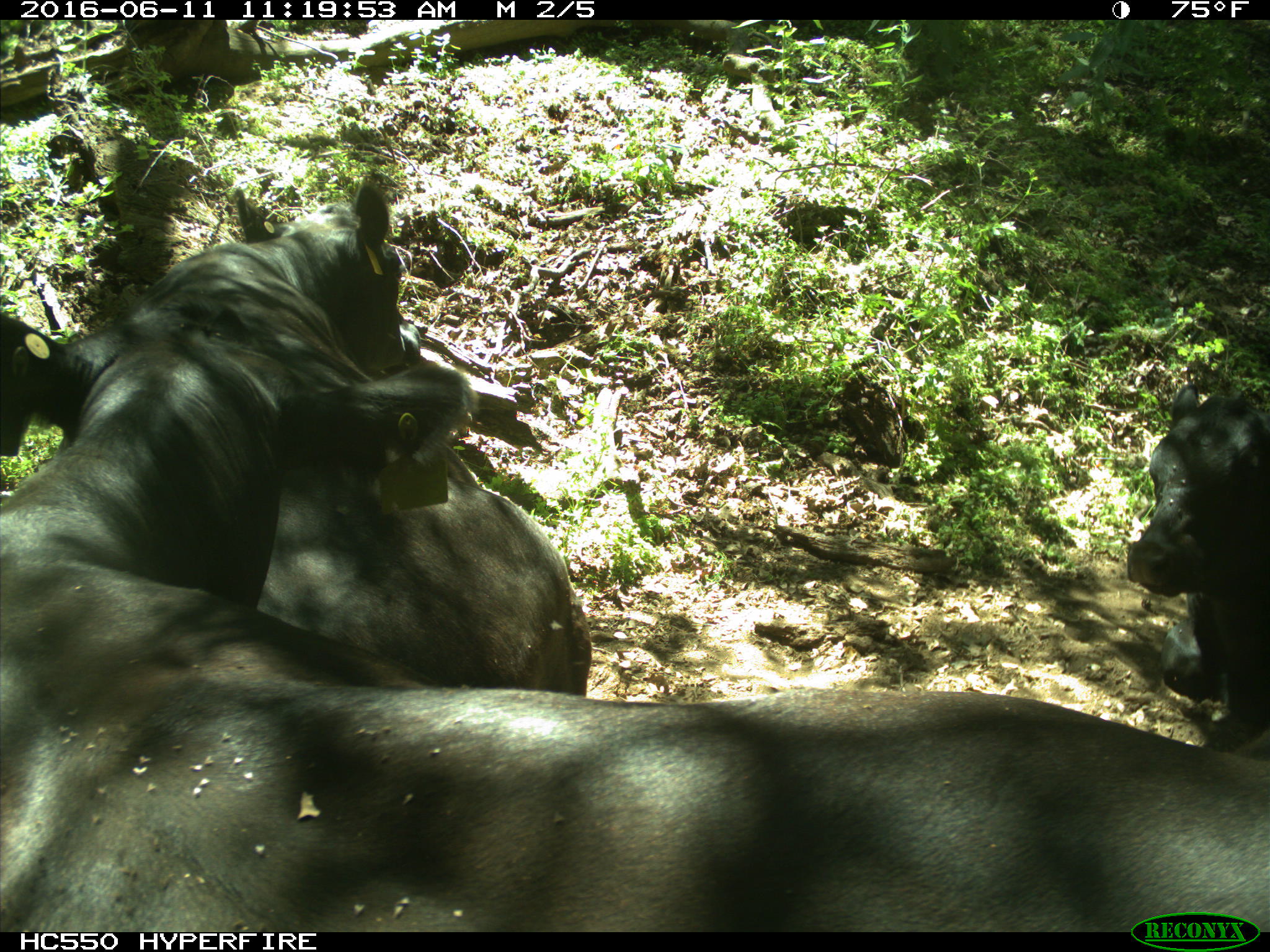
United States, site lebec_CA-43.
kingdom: Animalia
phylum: Chordata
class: Mammalia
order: Artiodactyla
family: Bovidae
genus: Bos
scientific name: Bos taurus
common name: domestic cow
Bos taurus (domestic cow).